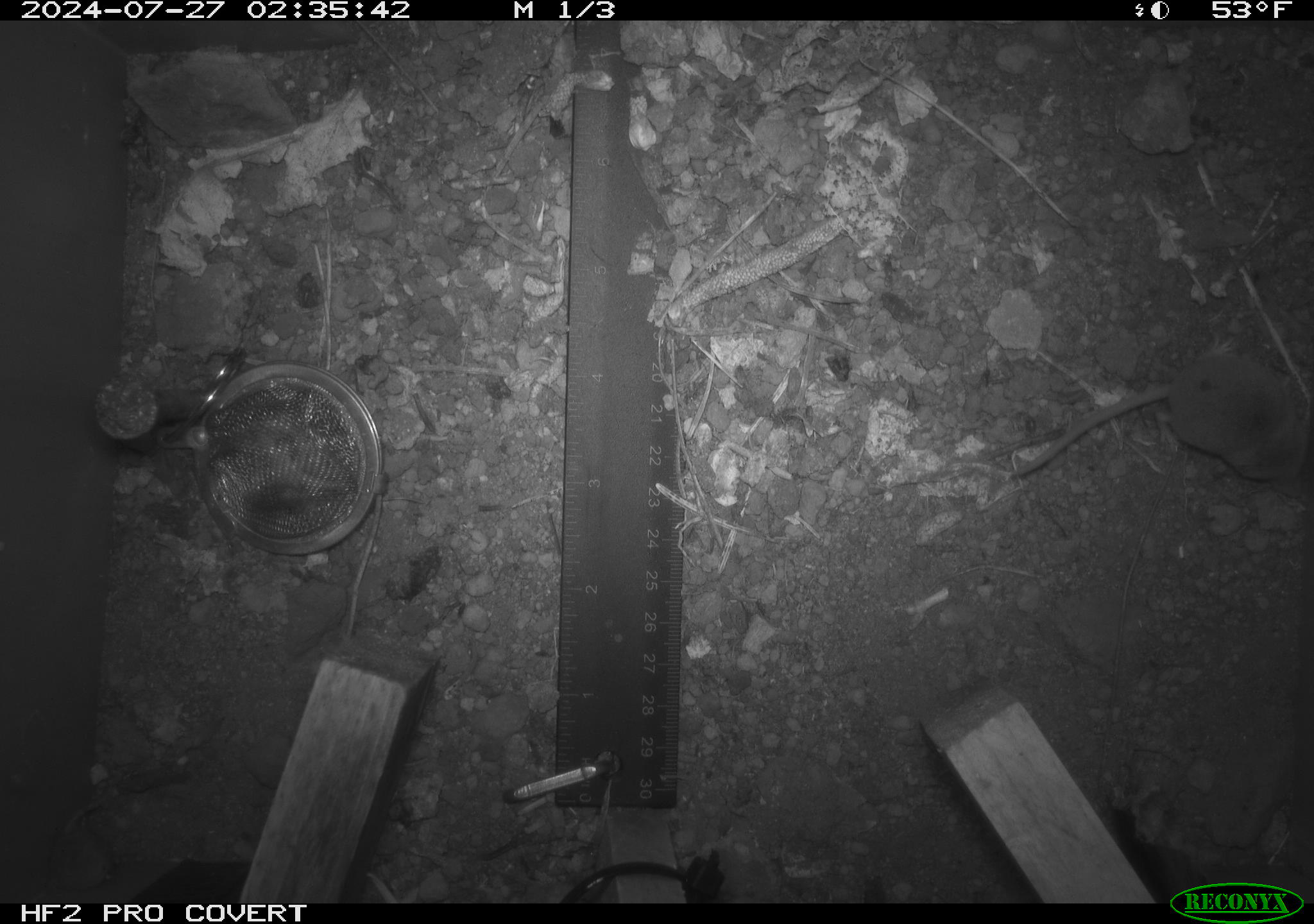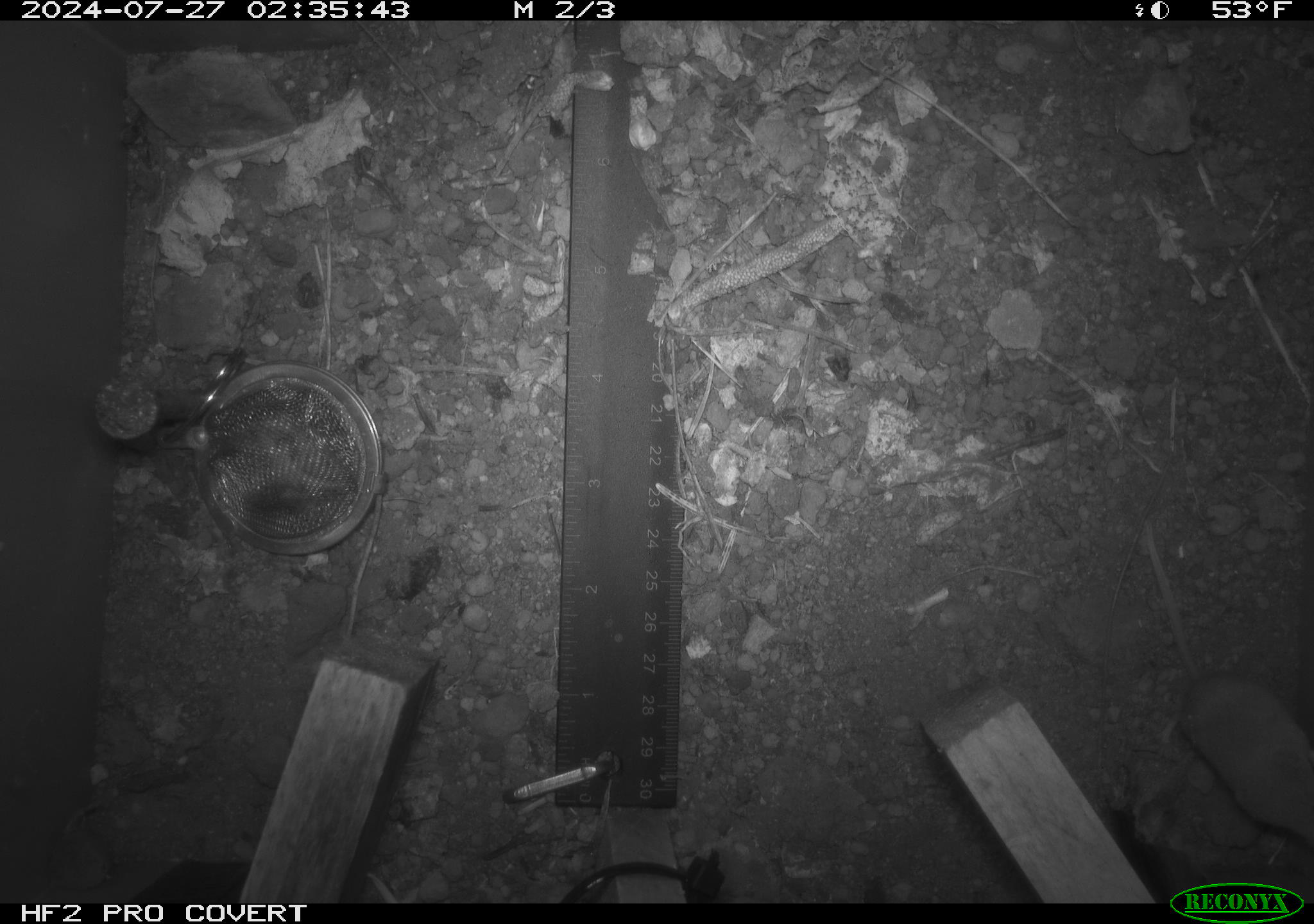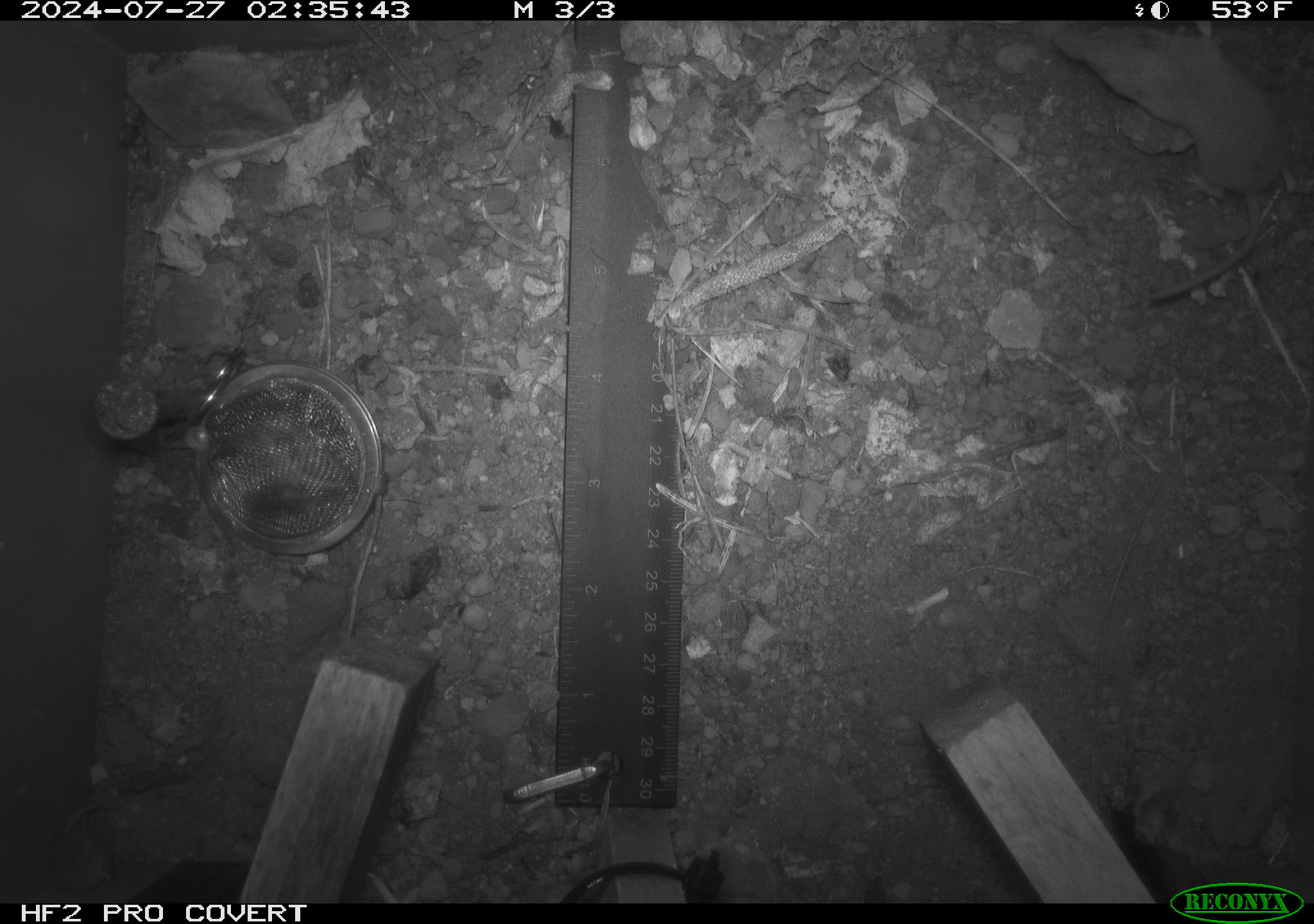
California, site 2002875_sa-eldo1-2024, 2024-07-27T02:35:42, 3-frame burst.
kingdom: Animalia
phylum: Chordata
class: Mammalia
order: Eulipotyphla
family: Soricidae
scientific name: Soricidae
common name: shrews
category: soricidae family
Soricidae family (shrews) (Soricidae).